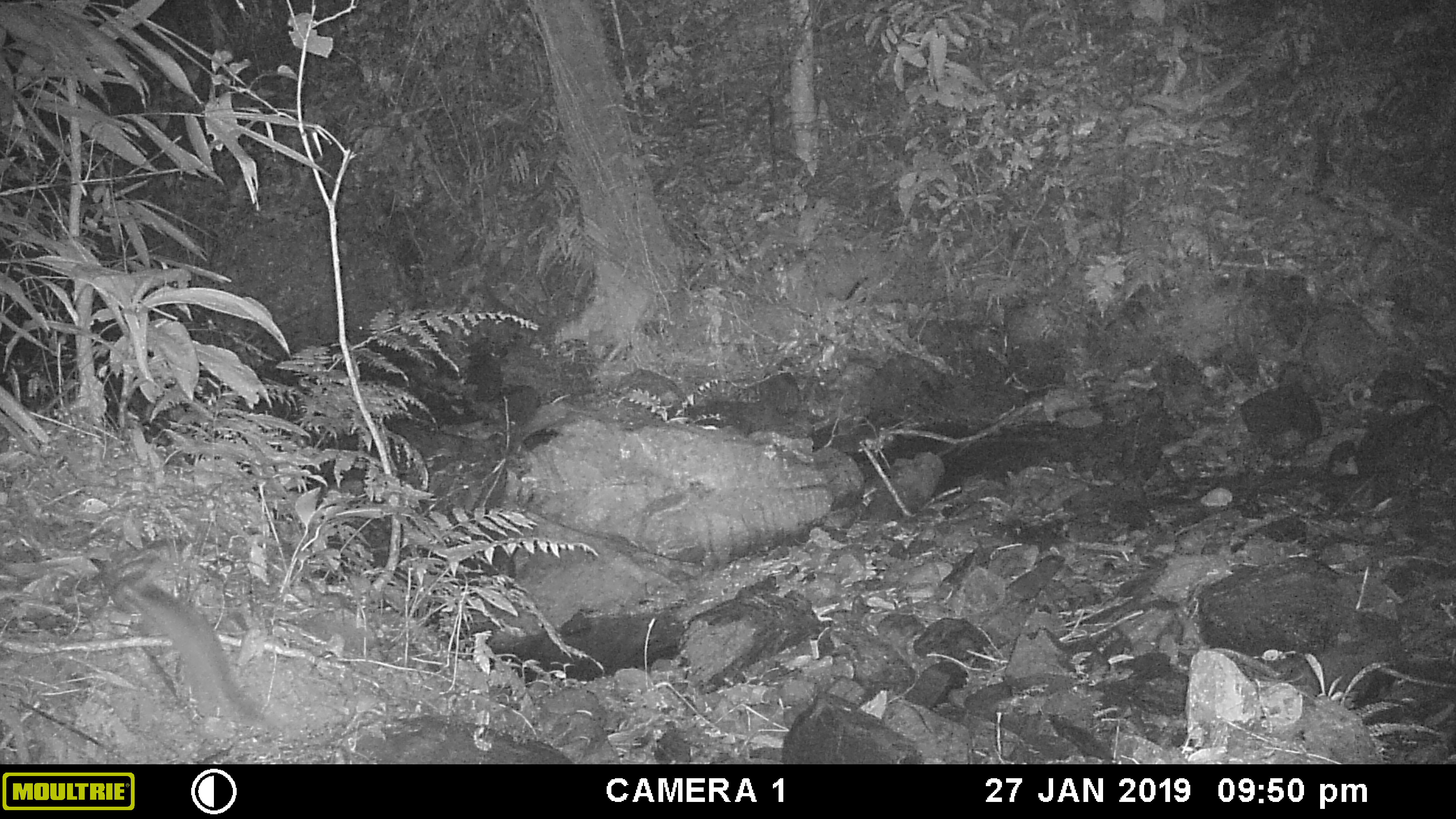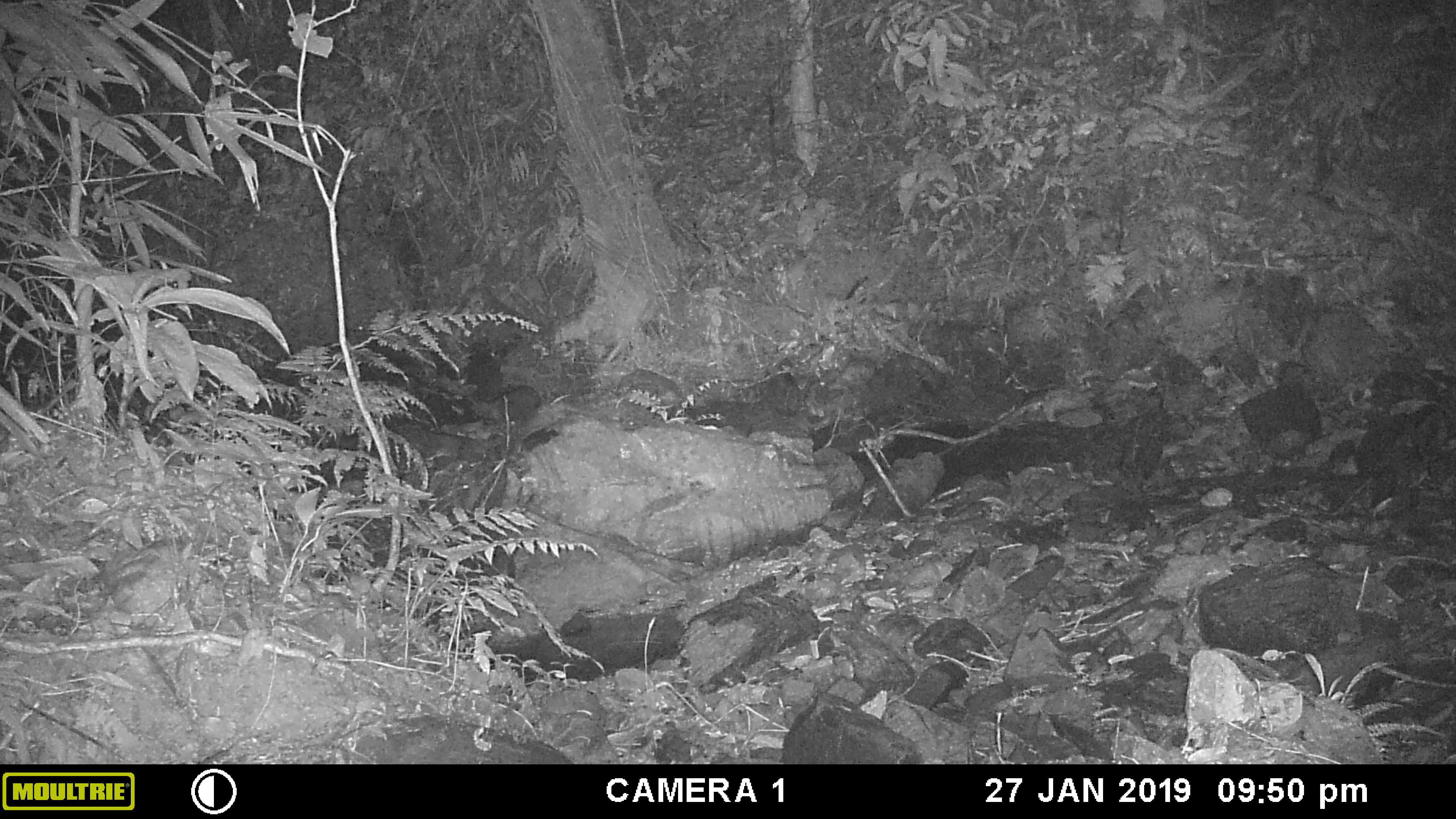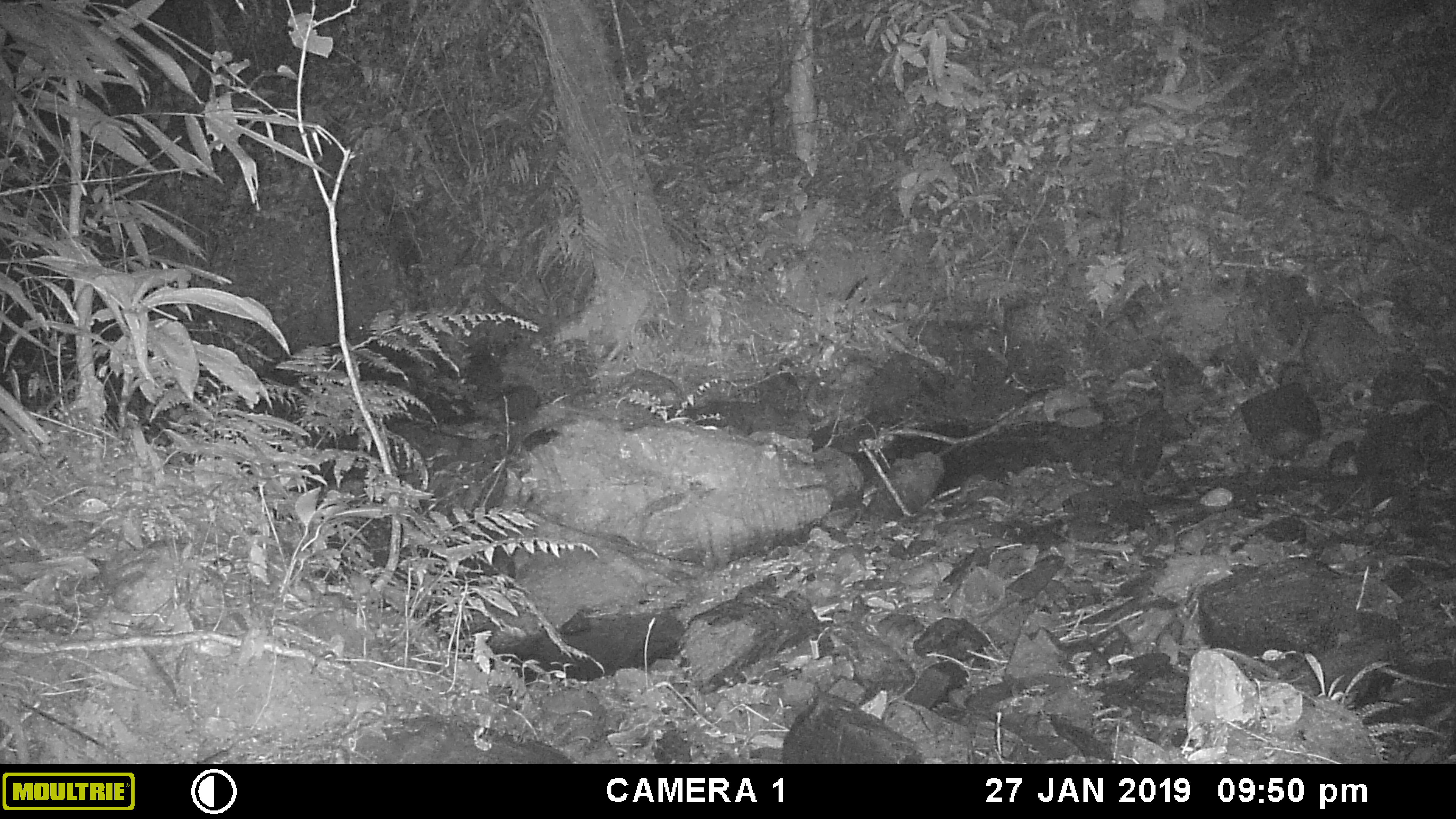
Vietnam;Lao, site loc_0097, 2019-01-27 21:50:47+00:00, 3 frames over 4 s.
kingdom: Animalia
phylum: Chordata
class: Mammalia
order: Carnivora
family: Mustelidae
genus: Melogale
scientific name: Melogale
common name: ferret badger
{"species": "ferret badger (Melogale)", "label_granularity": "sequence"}